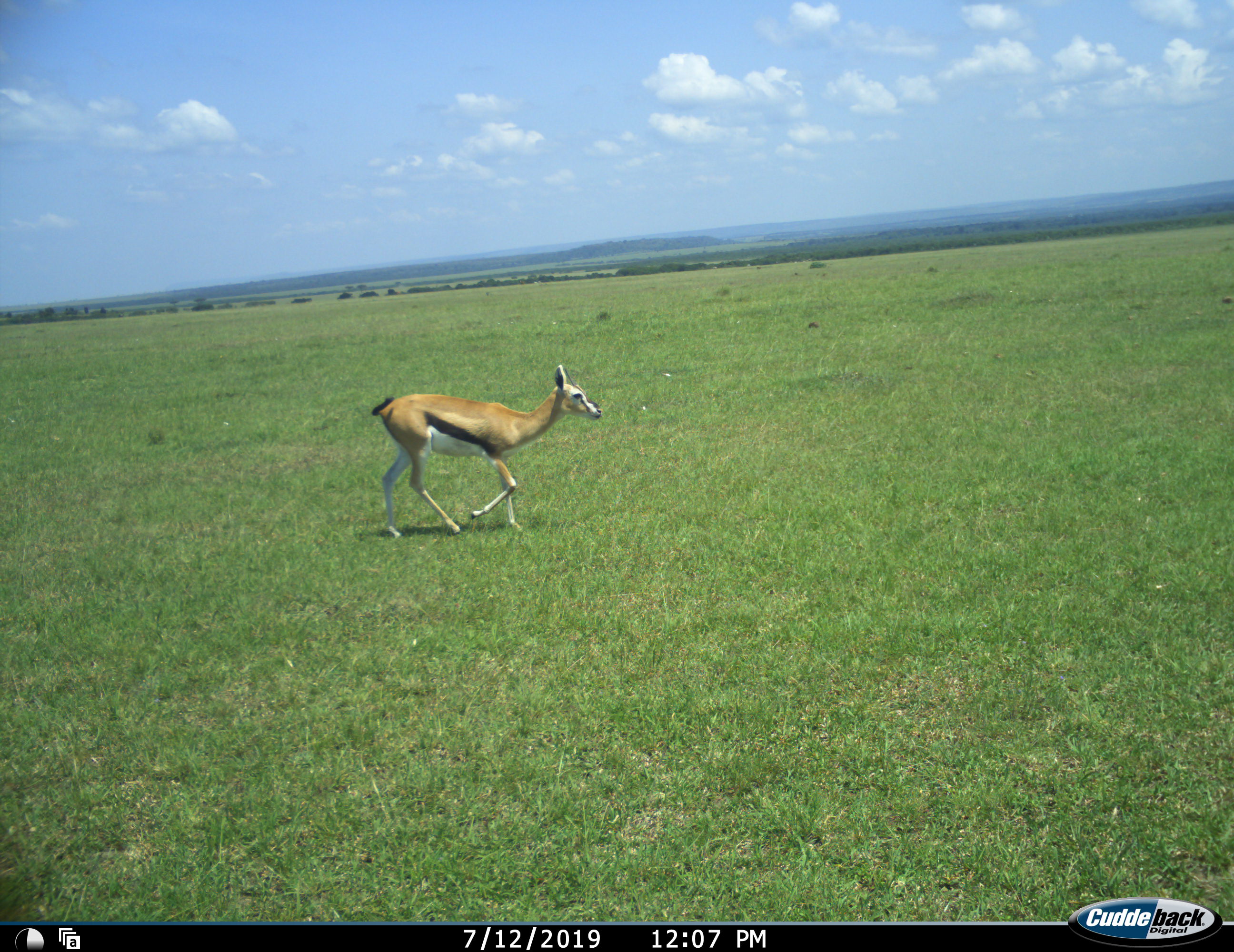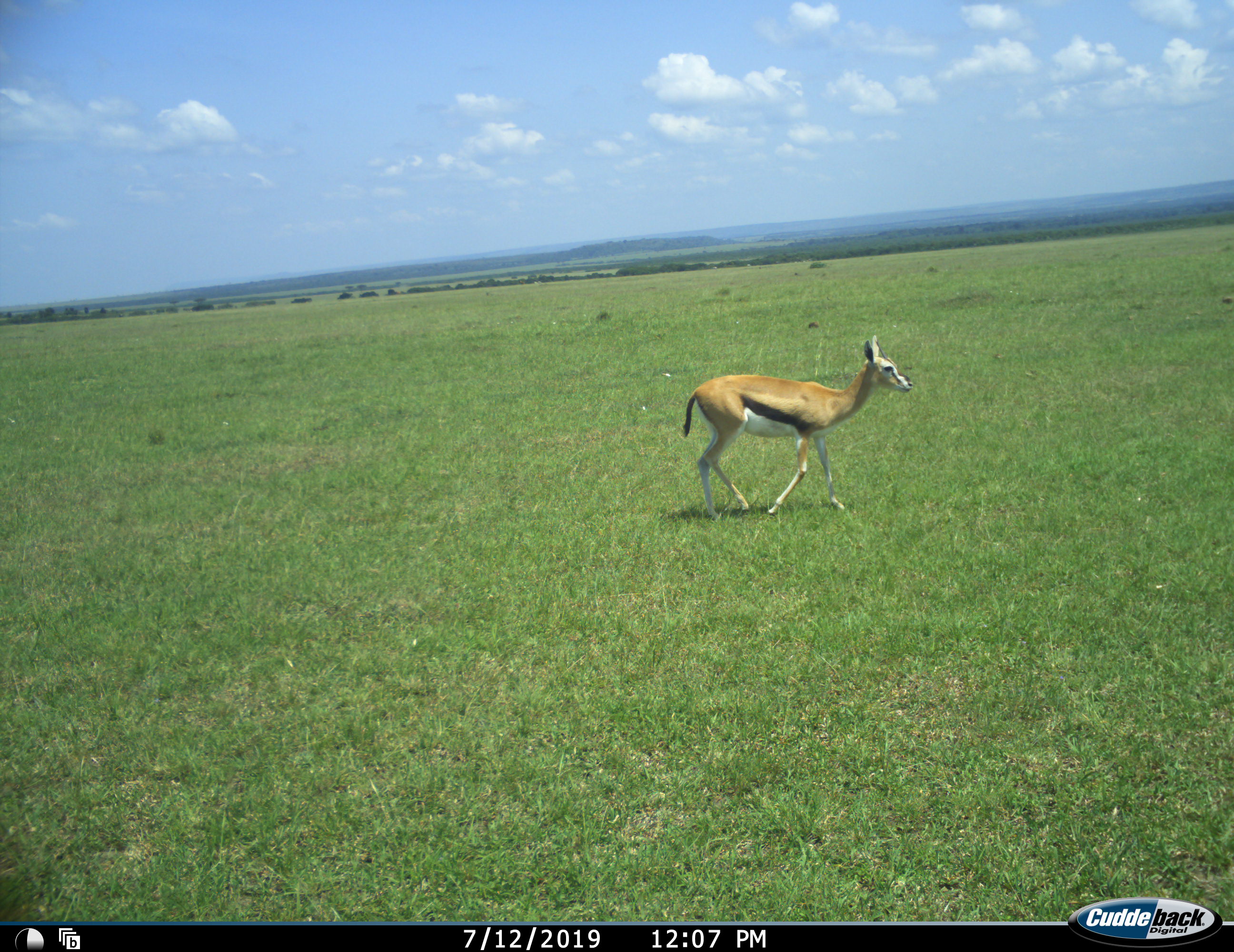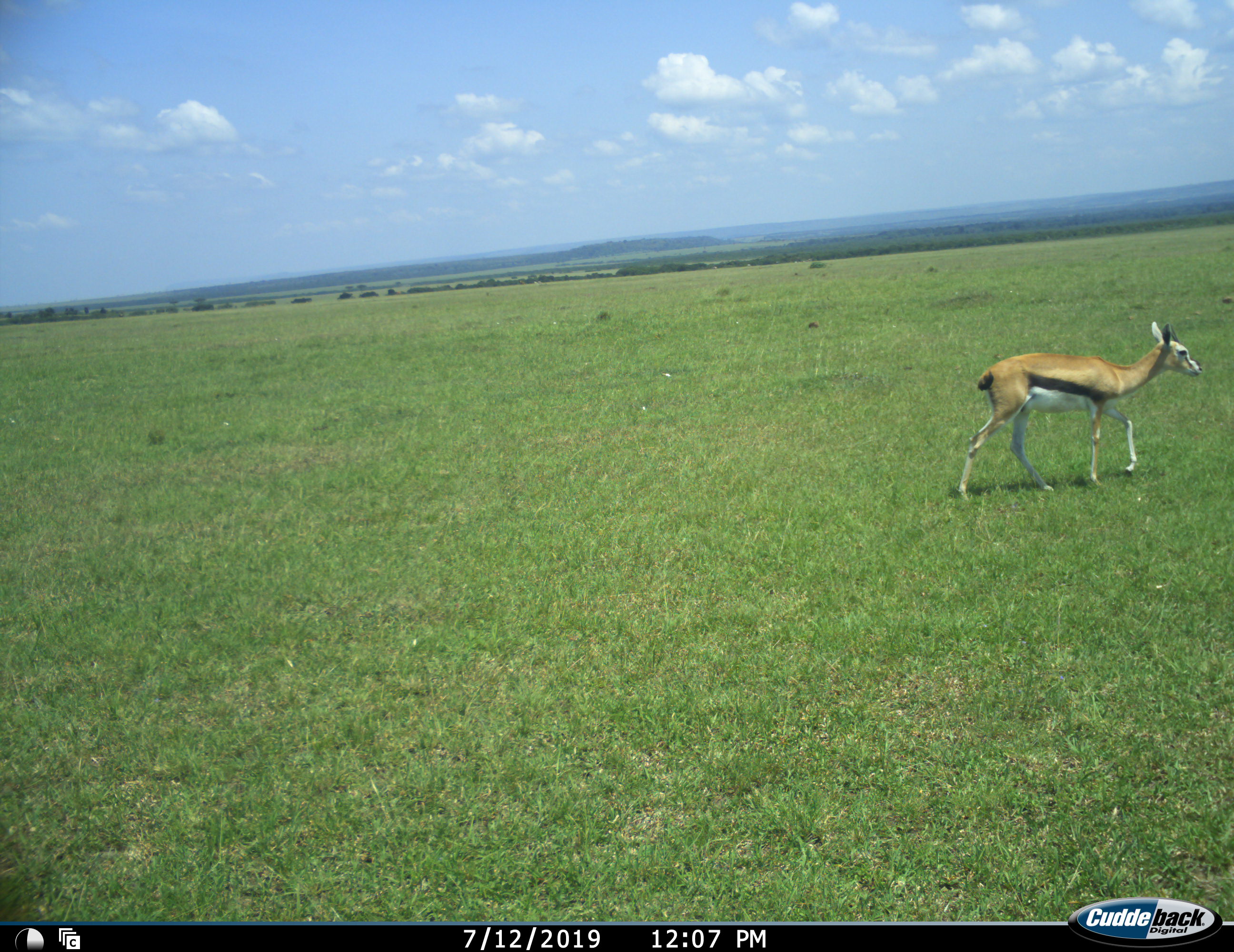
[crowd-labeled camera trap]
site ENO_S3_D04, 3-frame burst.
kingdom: Animalia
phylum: Chordata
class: Mammalia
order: Artiodactyla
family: Bovidae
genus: Eudorcas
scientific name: Eudorcas thomsonii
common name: thomson's gazelle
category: gazellethomsons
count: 1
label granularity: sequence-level